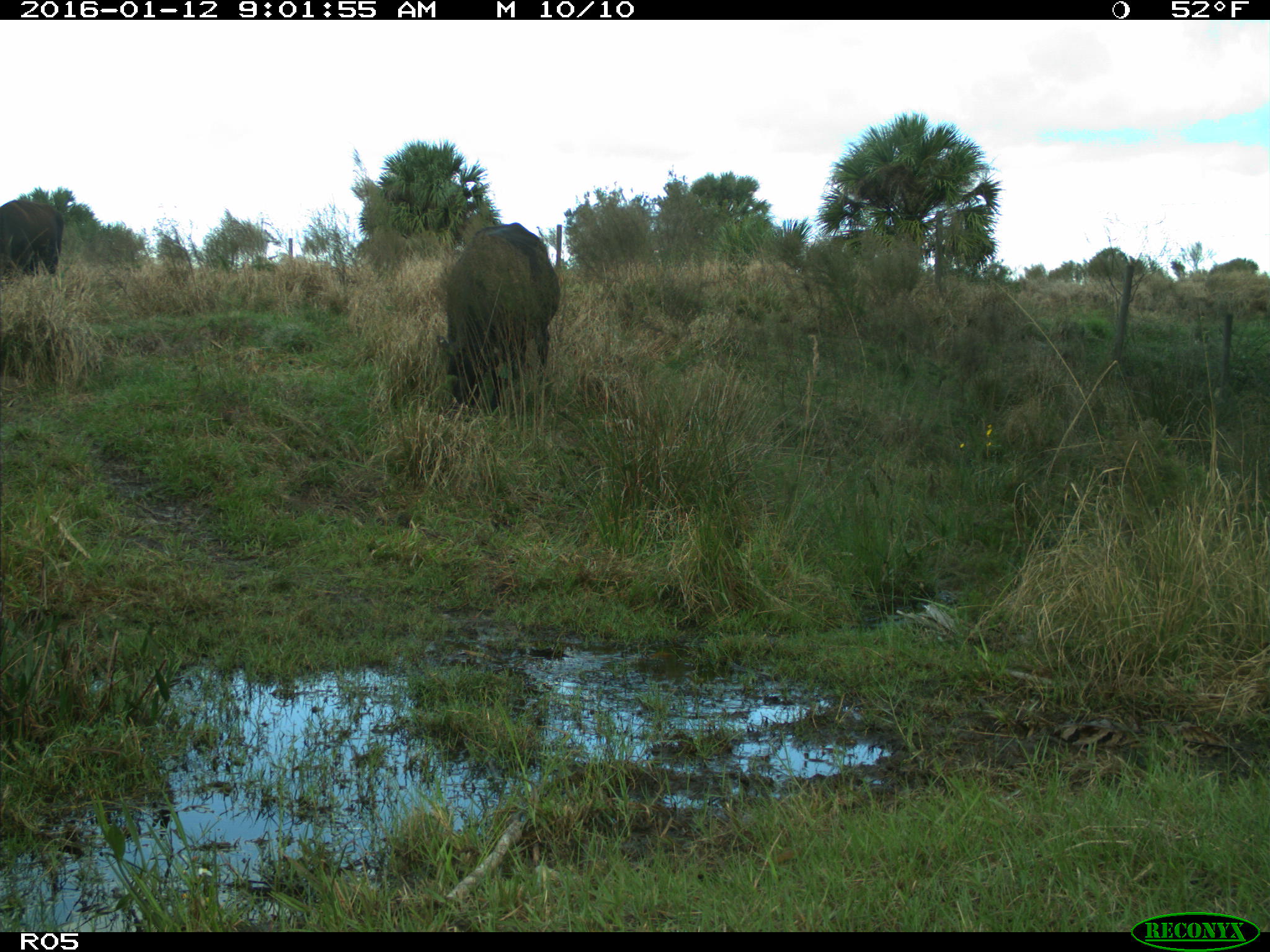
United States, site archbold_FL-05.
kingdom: Animalia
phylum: Chordata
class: Mammalia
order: Artiodactyla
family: Bovidae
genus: Bos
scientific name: Bos taurus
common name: domestic cow